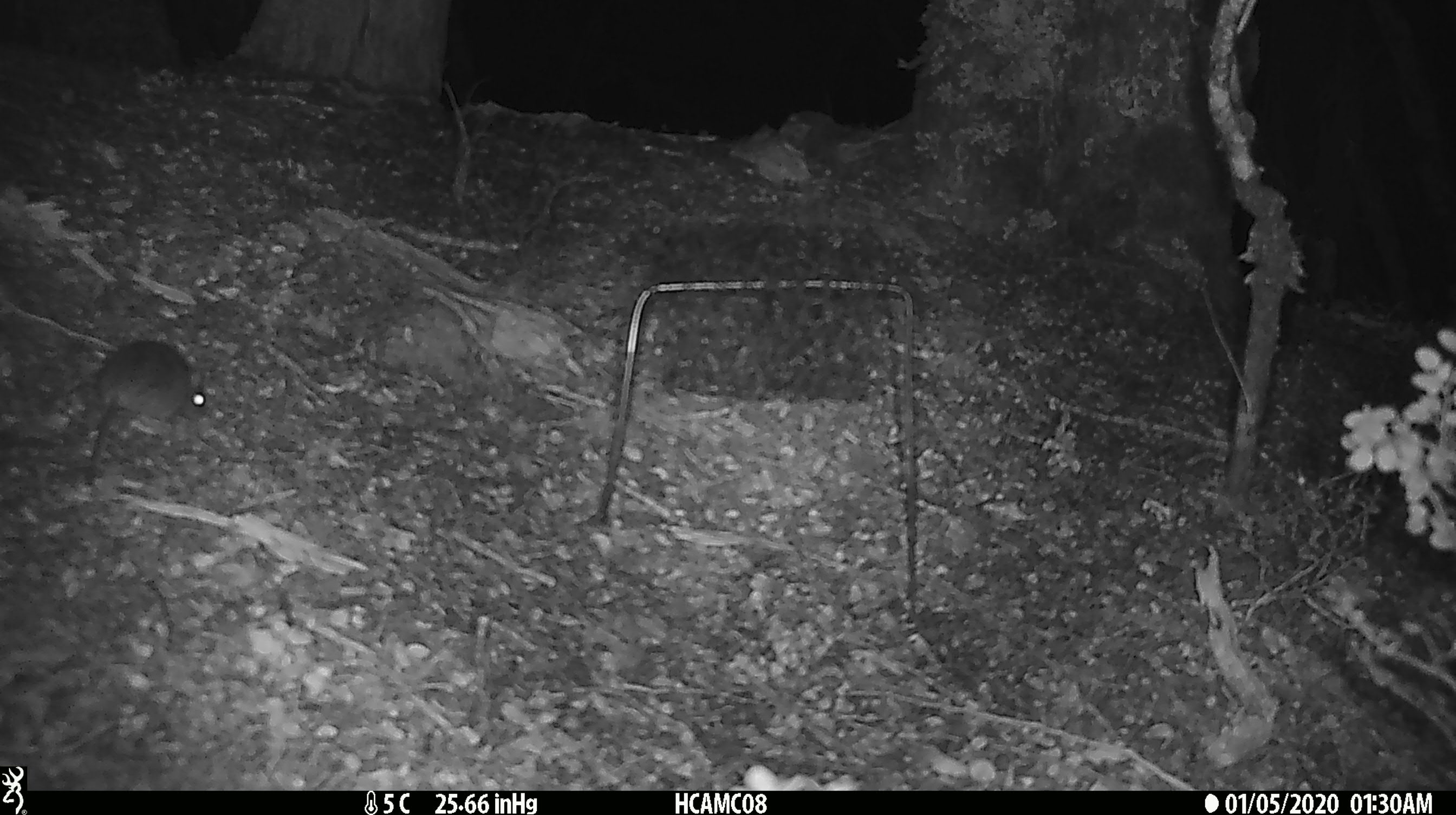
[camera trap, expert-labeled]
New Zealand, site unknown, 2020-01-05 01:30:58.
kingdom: Animalia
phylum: Chordata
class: Mammalia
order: Rodentia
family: Muridae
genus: Mus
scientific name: Mus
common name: mouse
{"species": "mouse (Mus)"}